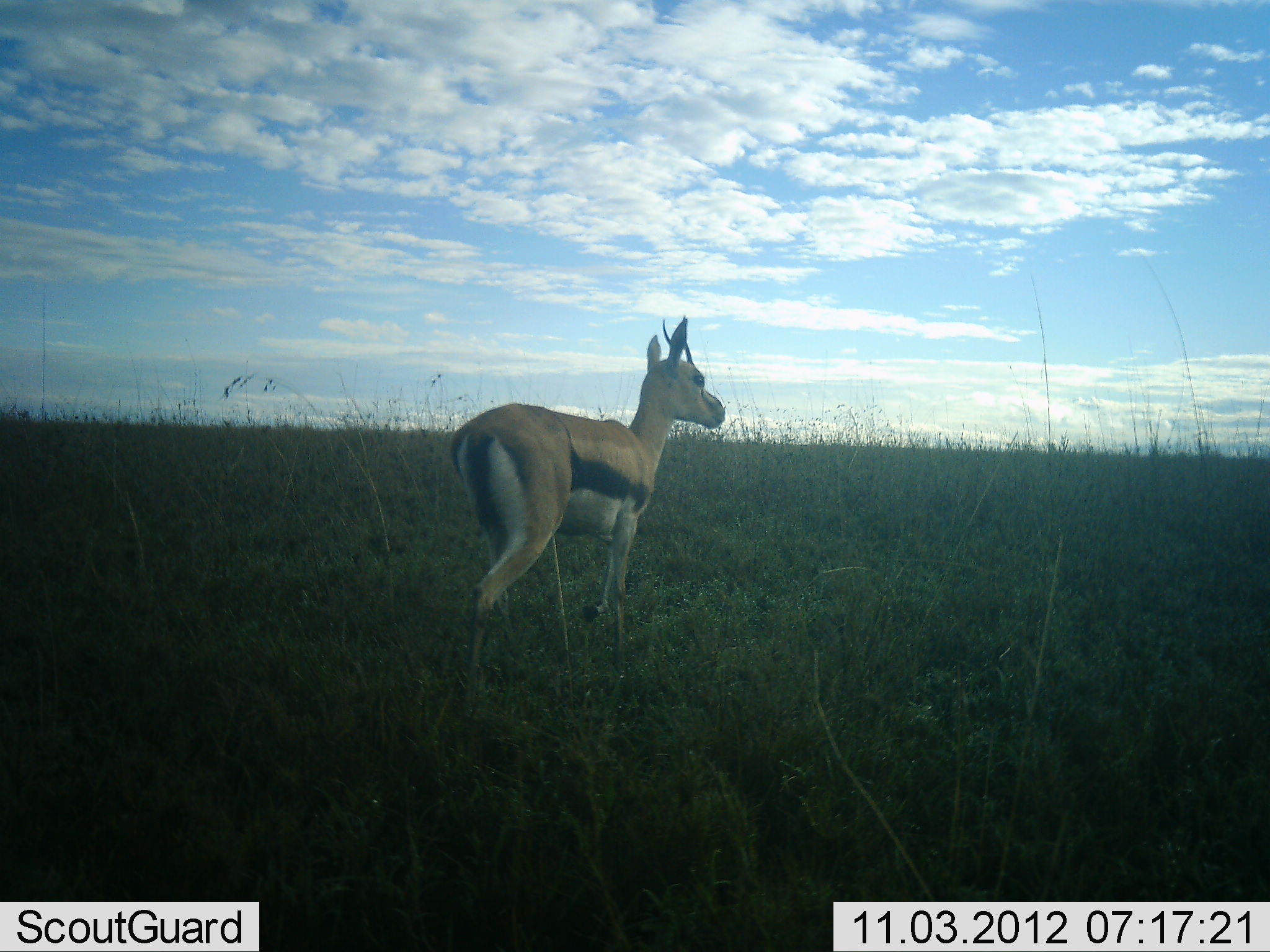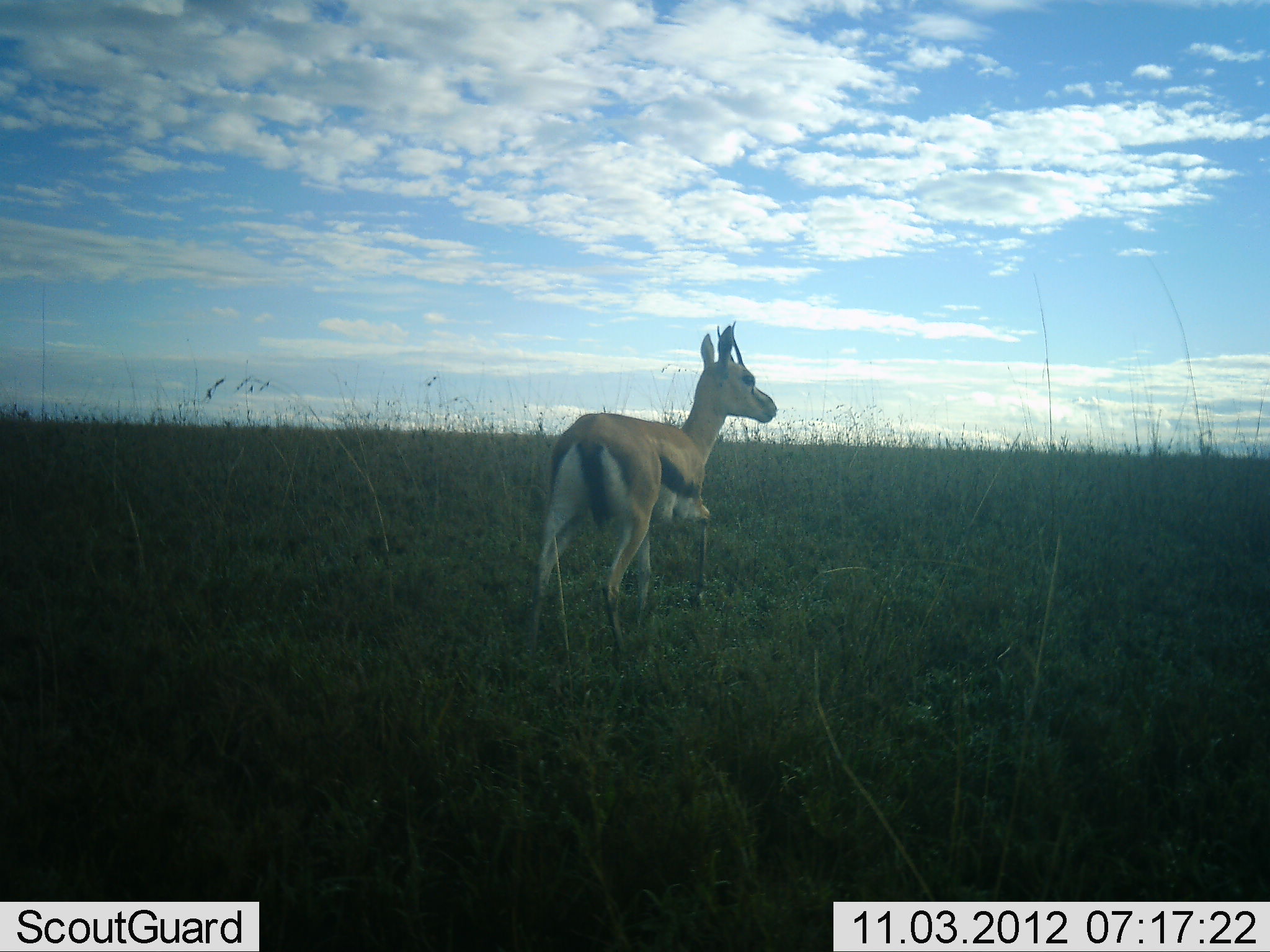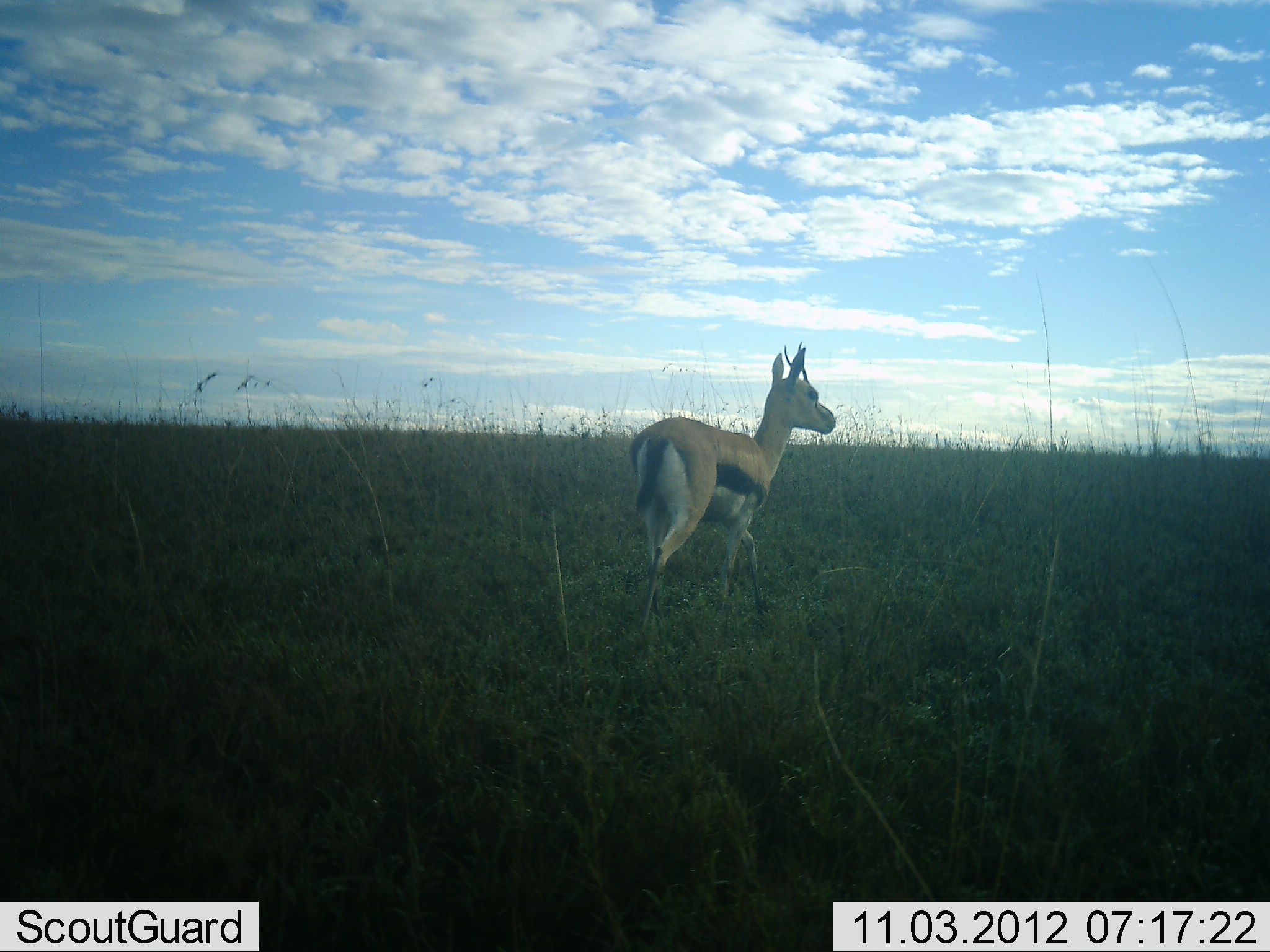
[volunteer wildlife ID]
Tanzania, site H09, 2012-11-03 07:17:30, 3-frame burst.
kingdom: Animalia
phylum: Chordata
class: Mammalia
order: Artiodactyla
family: Bovidae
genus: Eudorcas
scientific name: Eudorcas thomsonii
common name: thomson's gazelle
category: gazellethomsons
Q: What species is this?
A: Gazellethomsons (thomson's gazelle) (Eudorcas thomsonii).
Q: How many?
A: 1.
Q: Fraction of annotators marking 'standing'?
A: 30%.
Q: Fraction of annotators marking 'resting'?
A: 0%.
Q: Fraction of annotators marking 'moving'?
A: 70%.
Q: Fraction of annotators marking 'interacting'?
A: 0%.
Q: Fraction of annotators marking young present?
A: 0%.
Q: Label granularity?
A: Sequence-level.